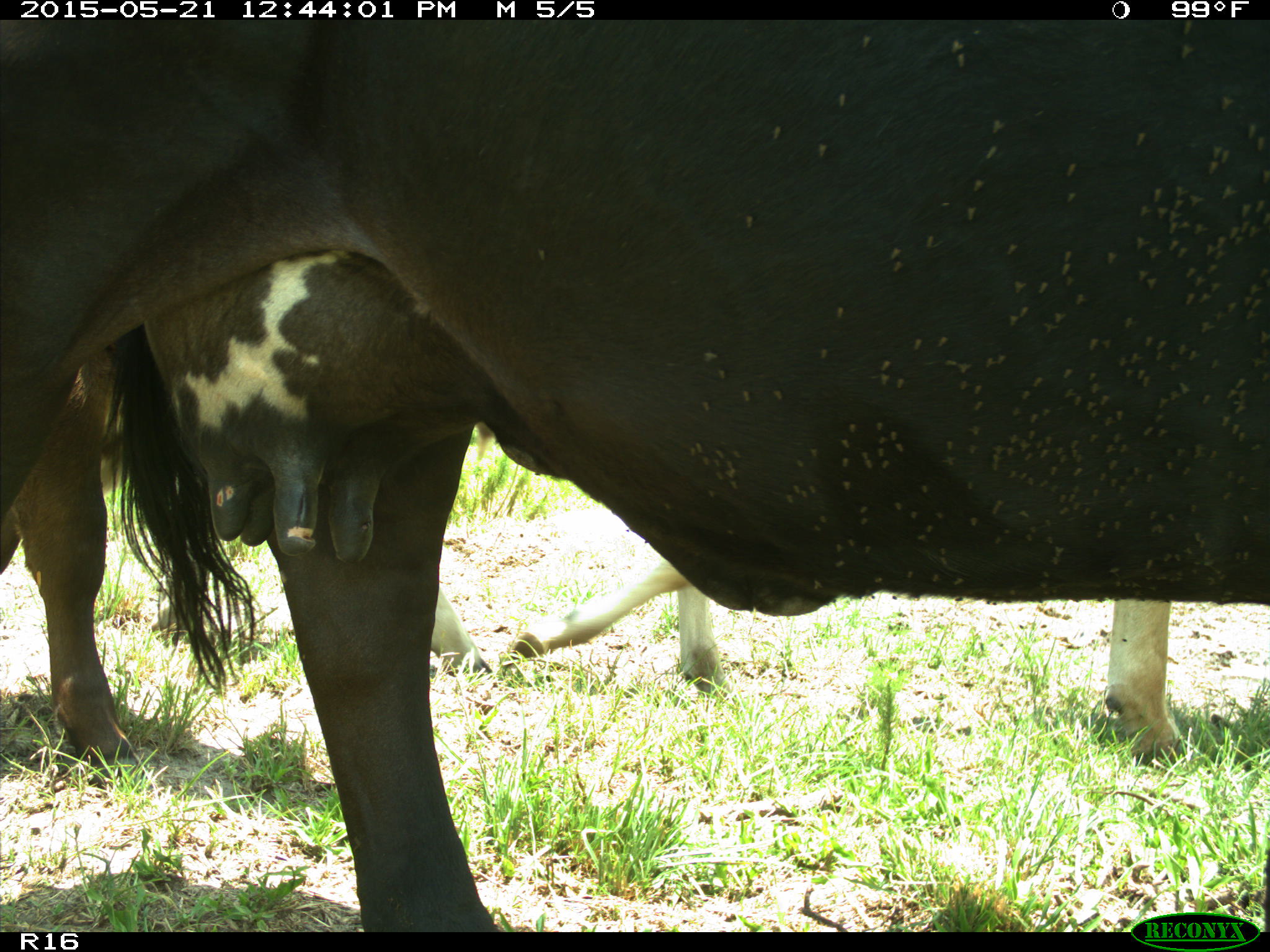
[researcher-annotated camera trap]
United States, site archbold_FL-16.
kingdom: Animalia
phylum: Chordata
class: Mammalia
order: Artiodactyla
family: Bovidae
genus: Bos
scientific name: Bos taurus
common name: domestic cow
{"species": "Bos taurus (domestic cow)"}